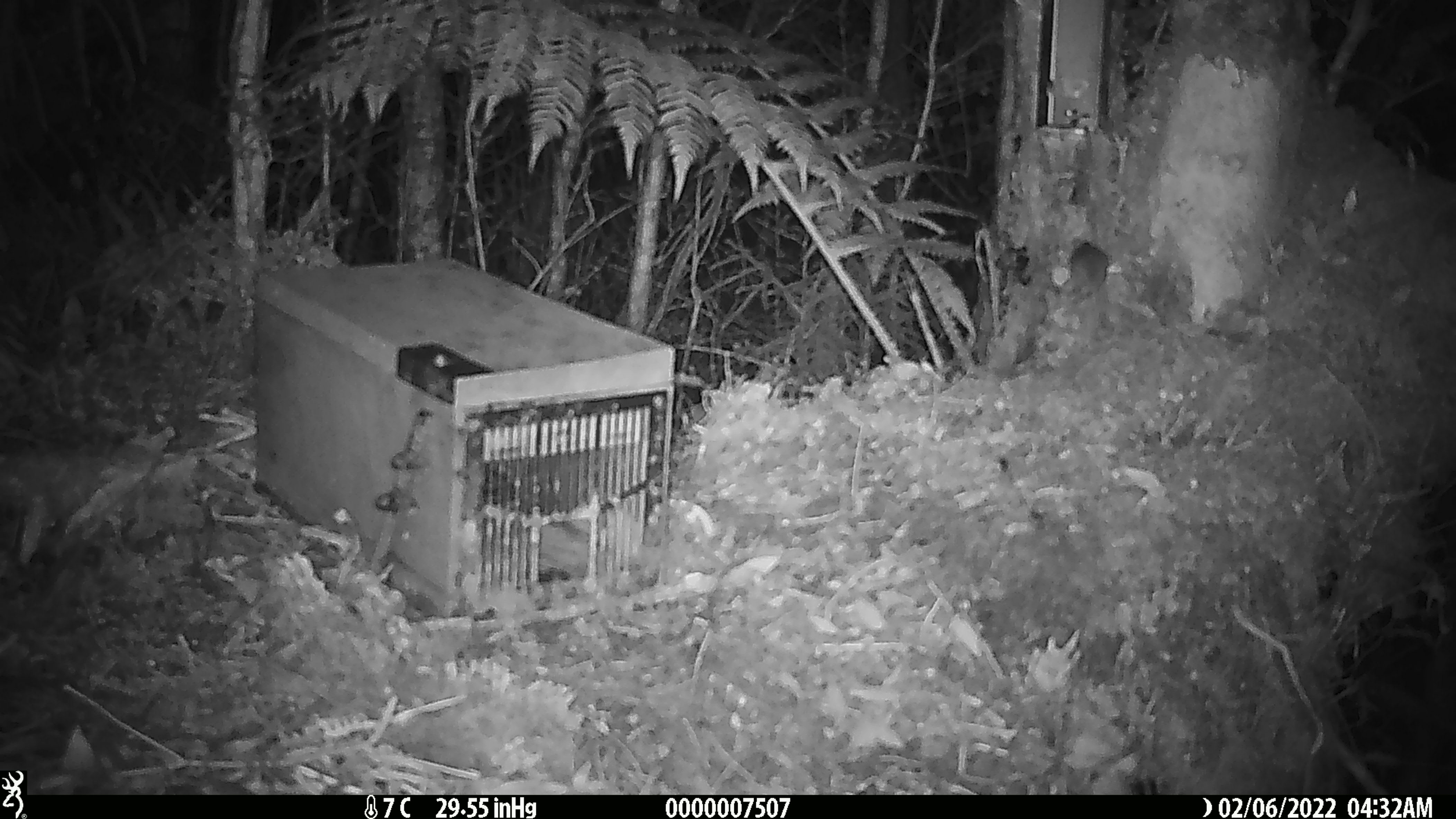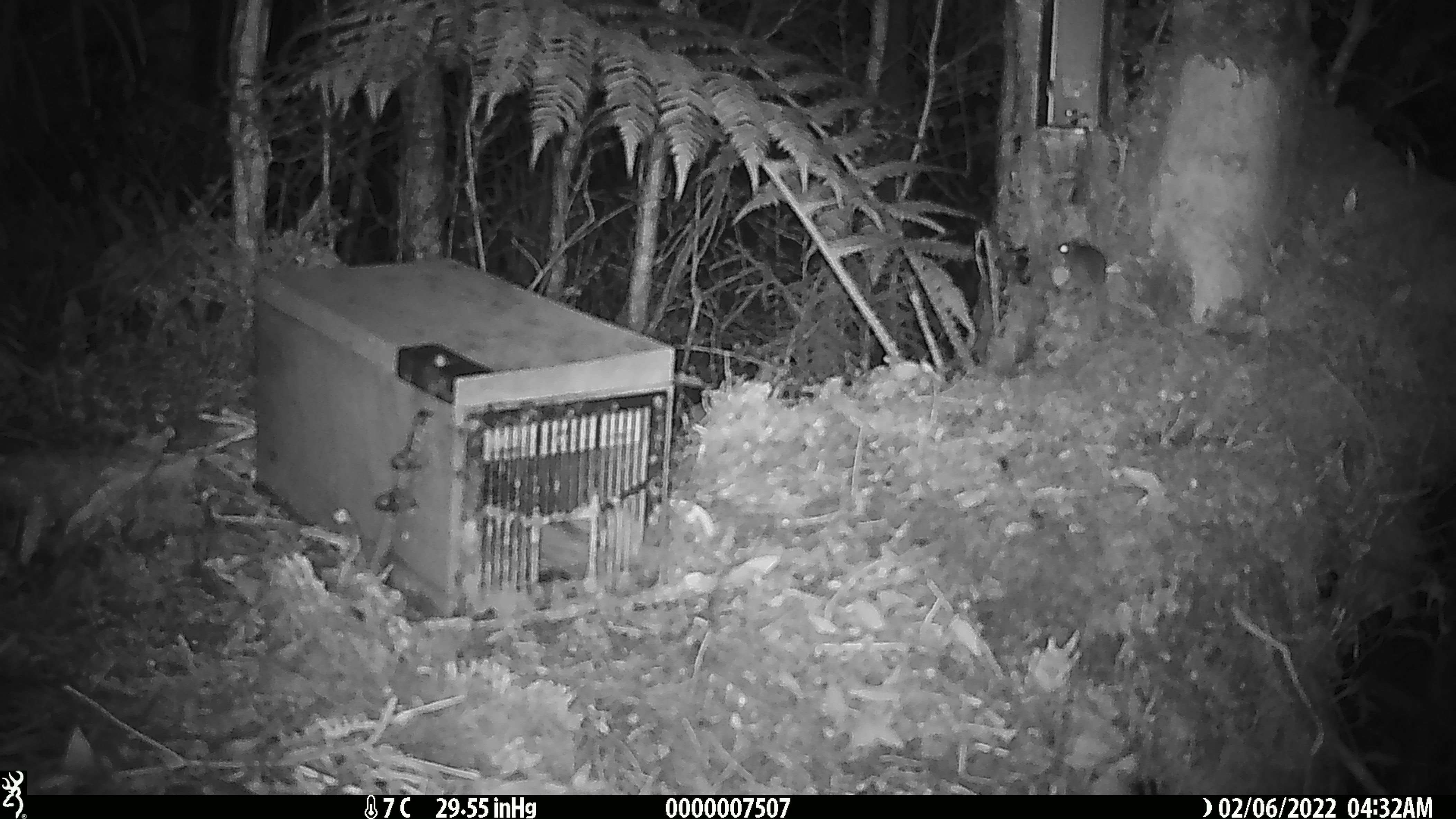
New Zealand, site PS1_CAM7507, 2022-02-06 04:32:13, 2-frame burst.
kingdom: Animalia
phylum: Chordata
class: Mammalia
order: Rodentia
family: Muridae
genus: Mus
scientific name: Mus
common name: mouse